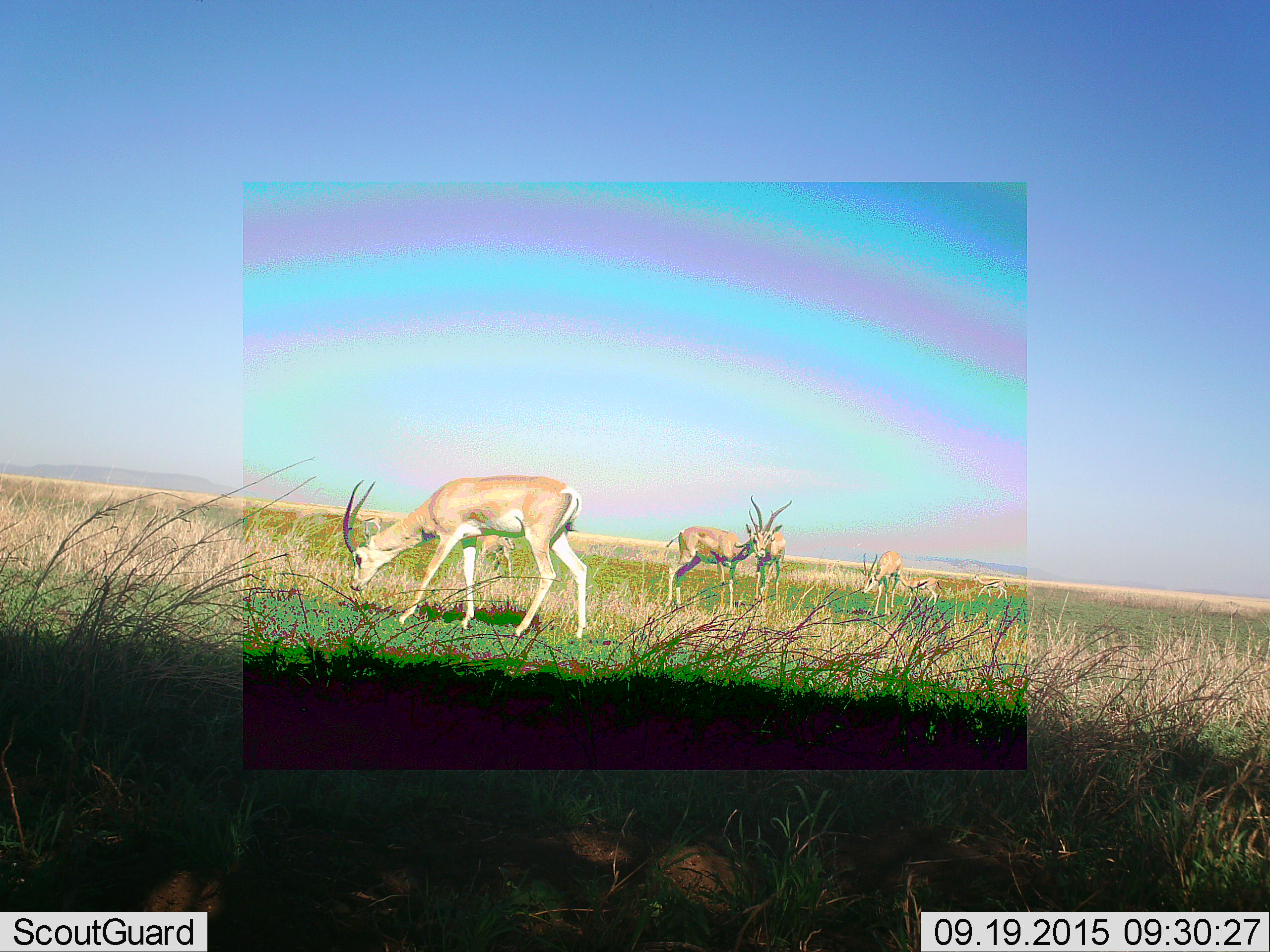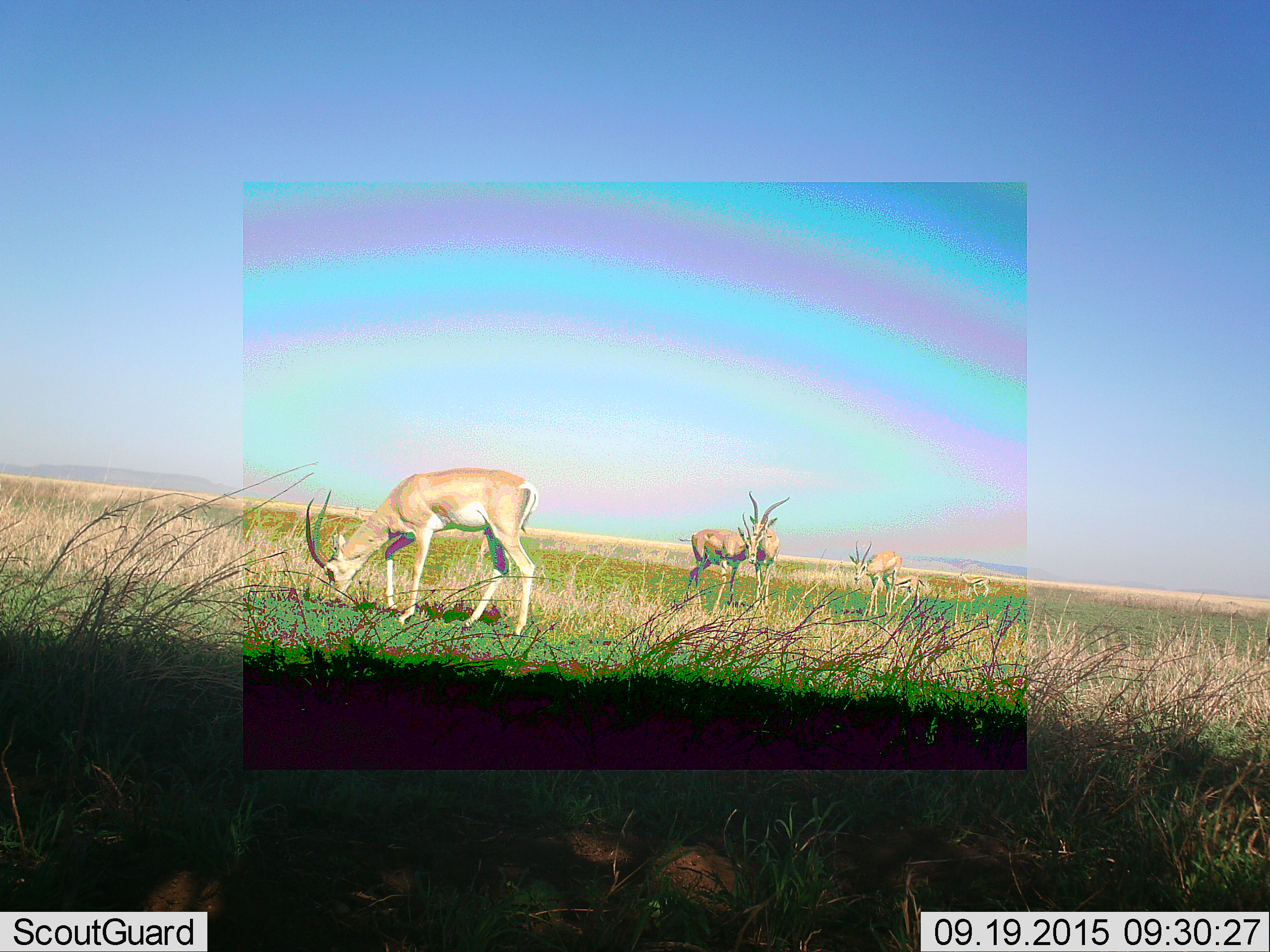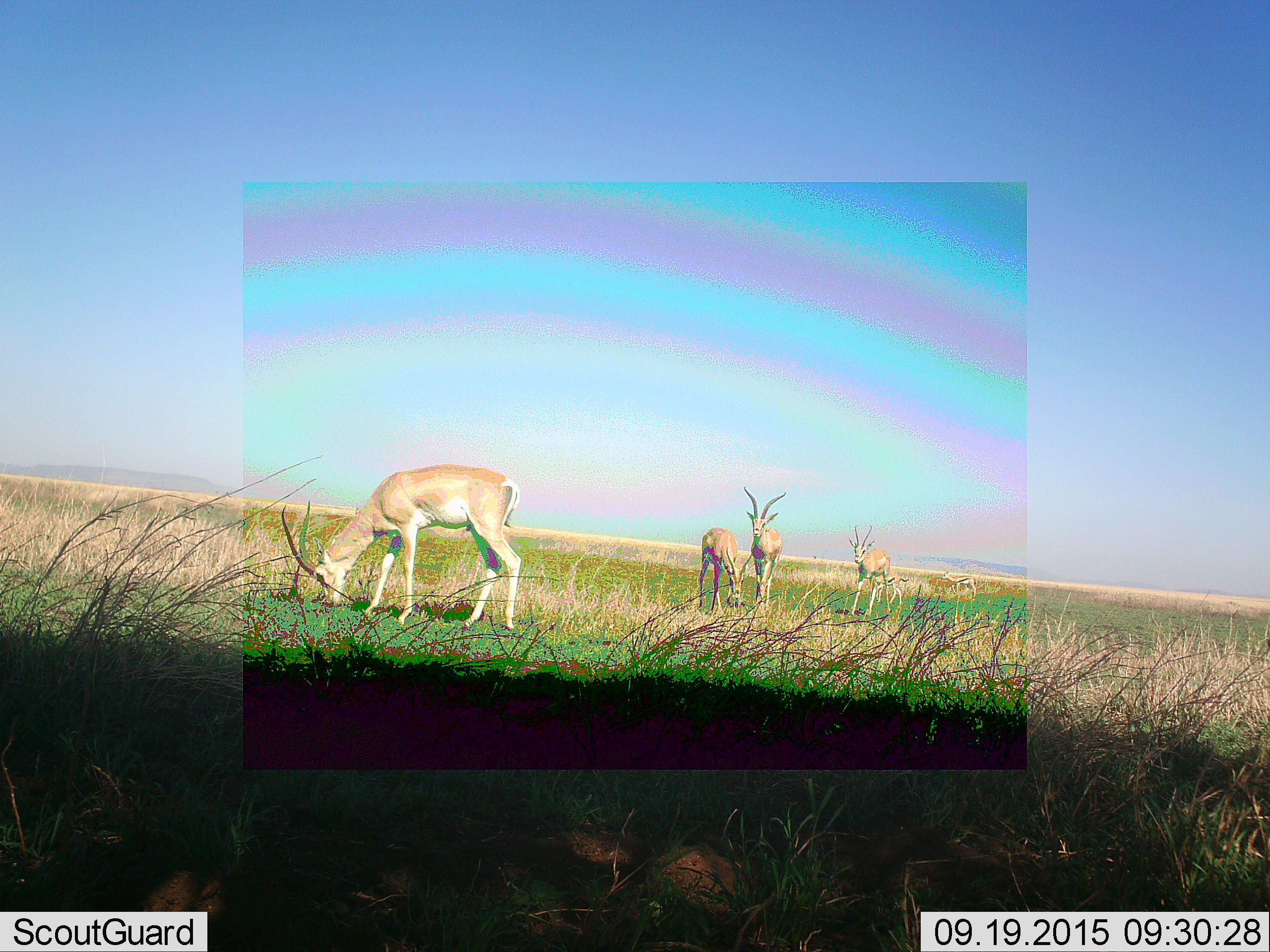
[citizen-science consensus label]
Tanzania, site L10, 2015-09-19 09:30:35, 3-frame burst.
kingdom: Animalia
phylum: Chordata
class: Mammalia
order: Artiodactyla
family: Bovidae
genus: Nanger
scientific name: Nanger granti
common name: grant's gazelle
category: gazellegrants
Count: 4.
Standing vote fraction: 43%.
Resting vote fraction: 0%.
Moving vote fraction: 71%.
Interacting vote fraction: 14%.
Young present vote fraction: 29%.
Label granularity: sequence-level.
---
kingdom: Animalia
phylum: Chordata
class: Mammalia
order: Artiodactyla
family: Bovidae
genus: Eudorcas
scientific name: Eudorcas thomsonii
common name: thomson's gazelle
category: gazellethomsons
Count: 3.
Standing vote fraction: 25%.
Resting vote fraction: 0%.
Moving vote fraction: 62%.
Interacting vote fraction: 0%.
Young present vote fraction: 12%.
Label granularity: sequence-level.